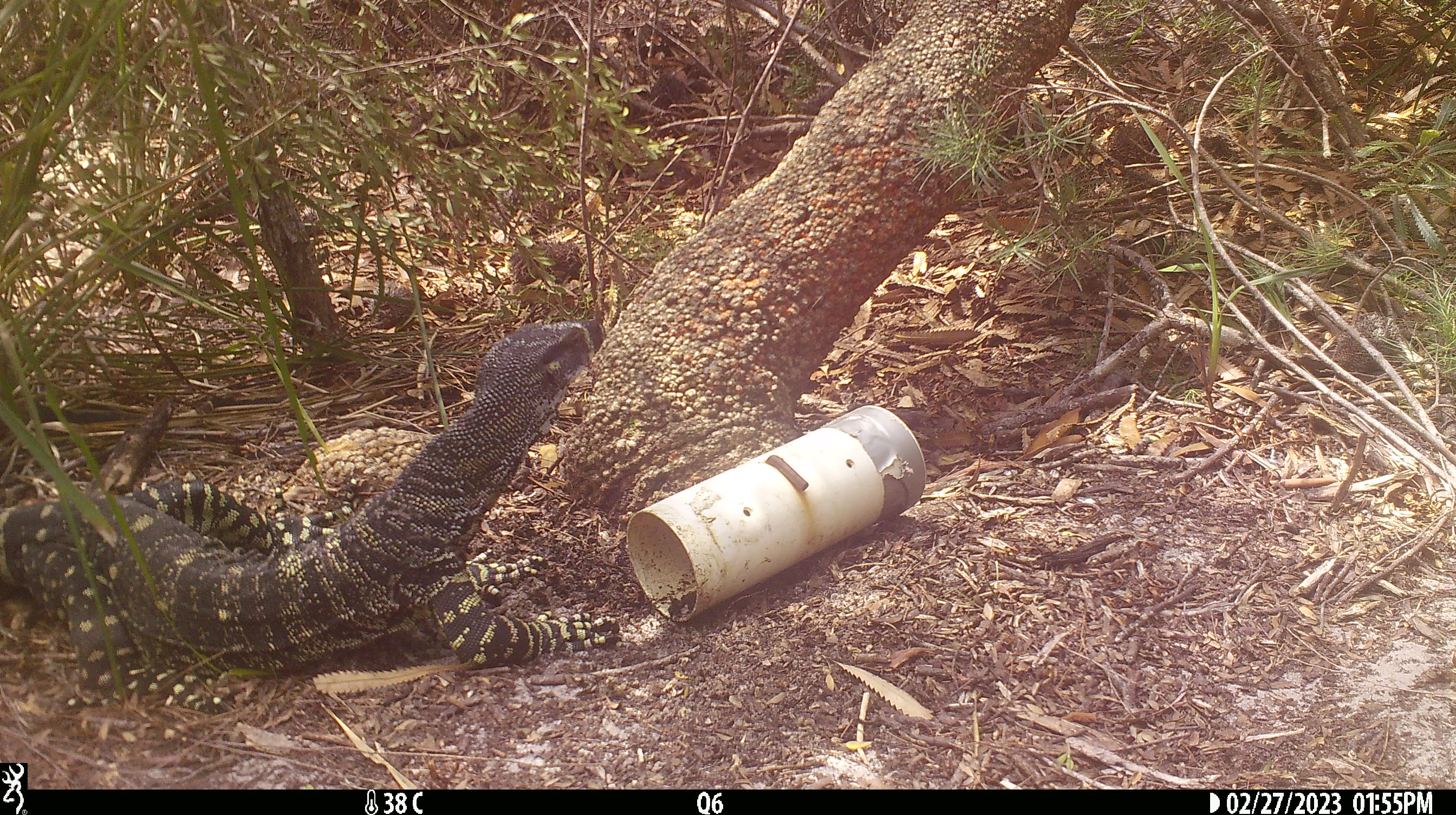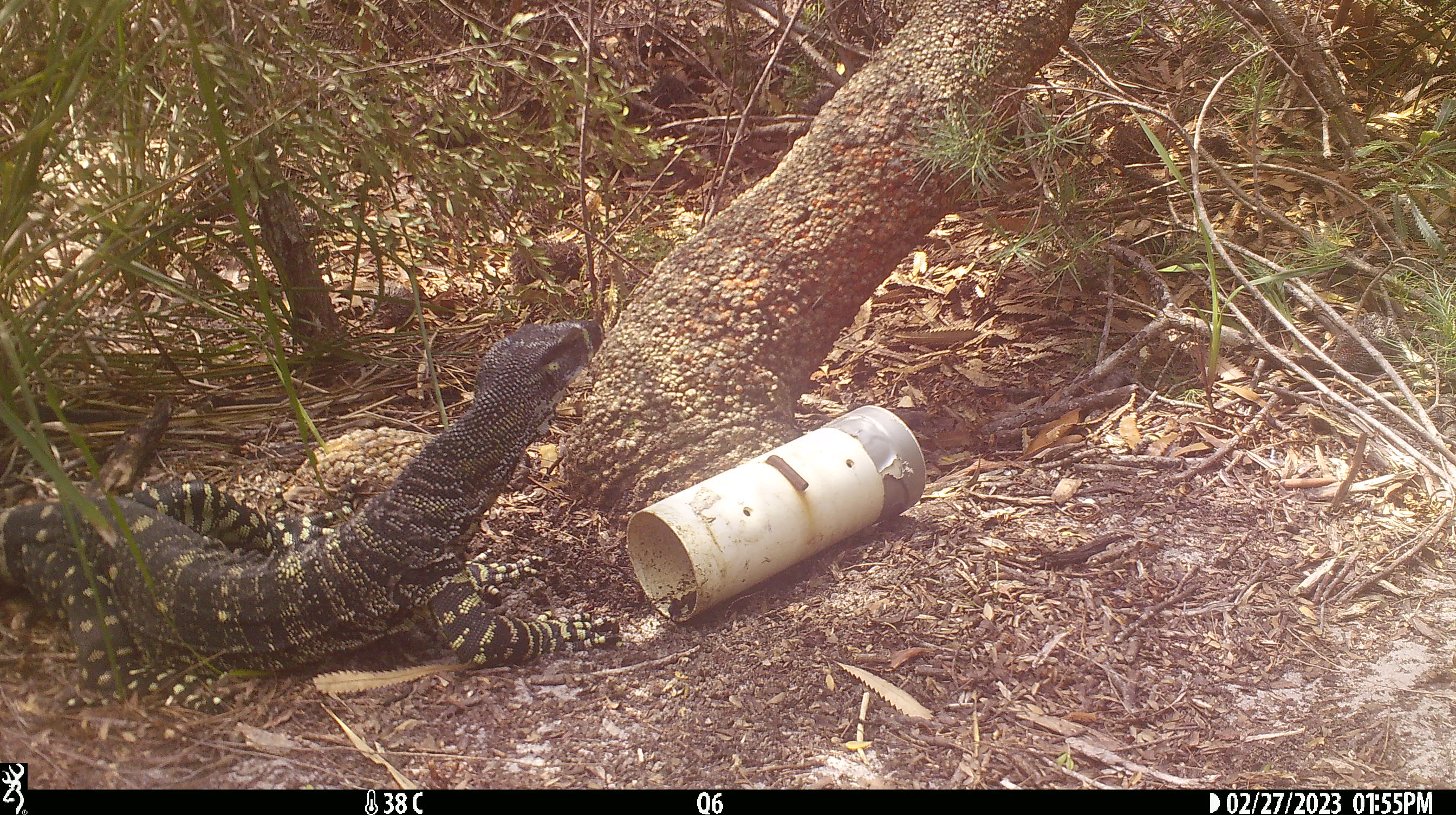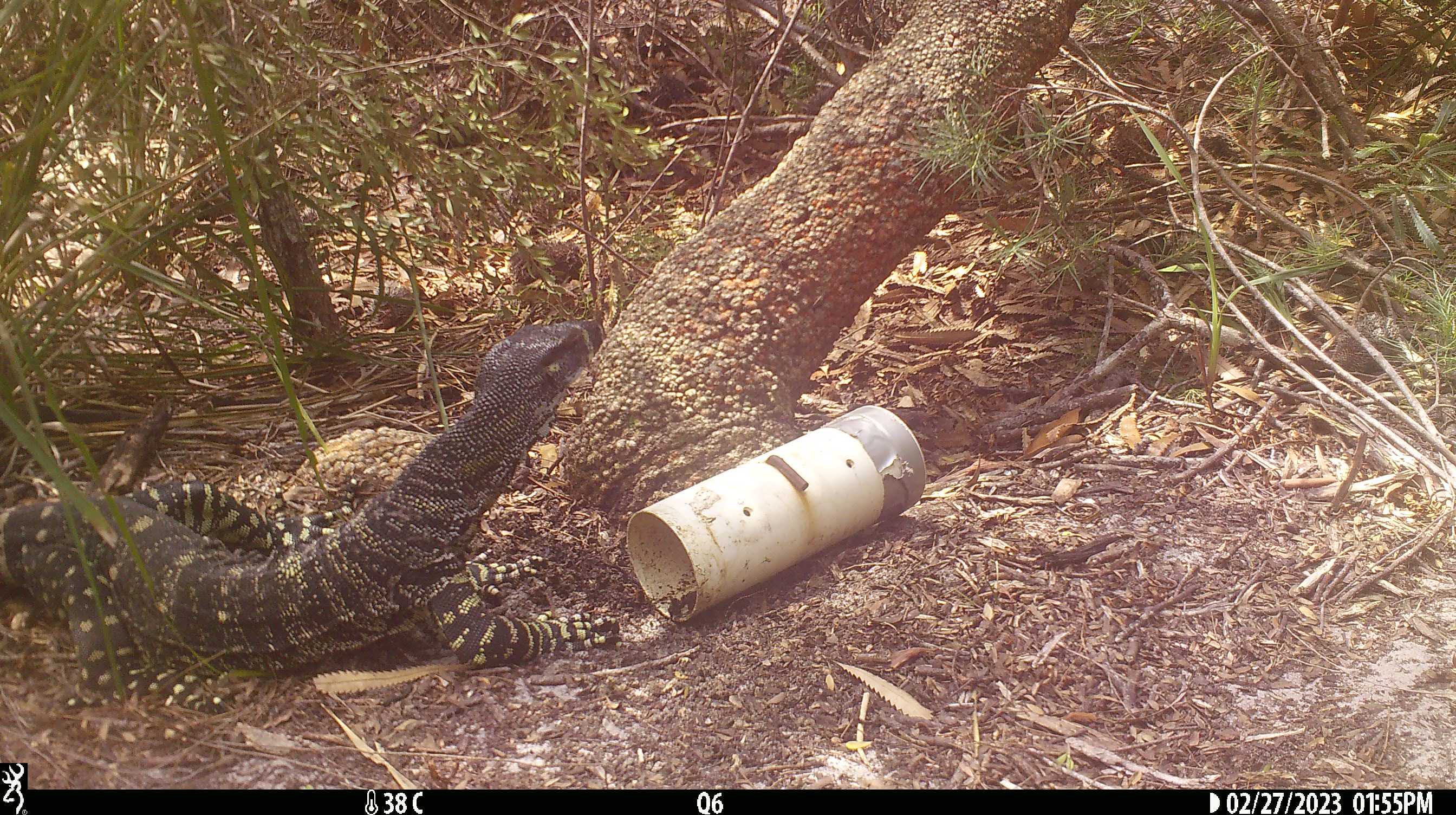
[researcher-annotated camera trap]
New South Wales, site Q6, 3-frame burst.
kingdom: Animalia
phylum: Chordata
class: Reptilia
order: Squamata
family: Varanidae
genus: Varanus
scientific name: Varanus varius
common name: lace monitor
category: goanna